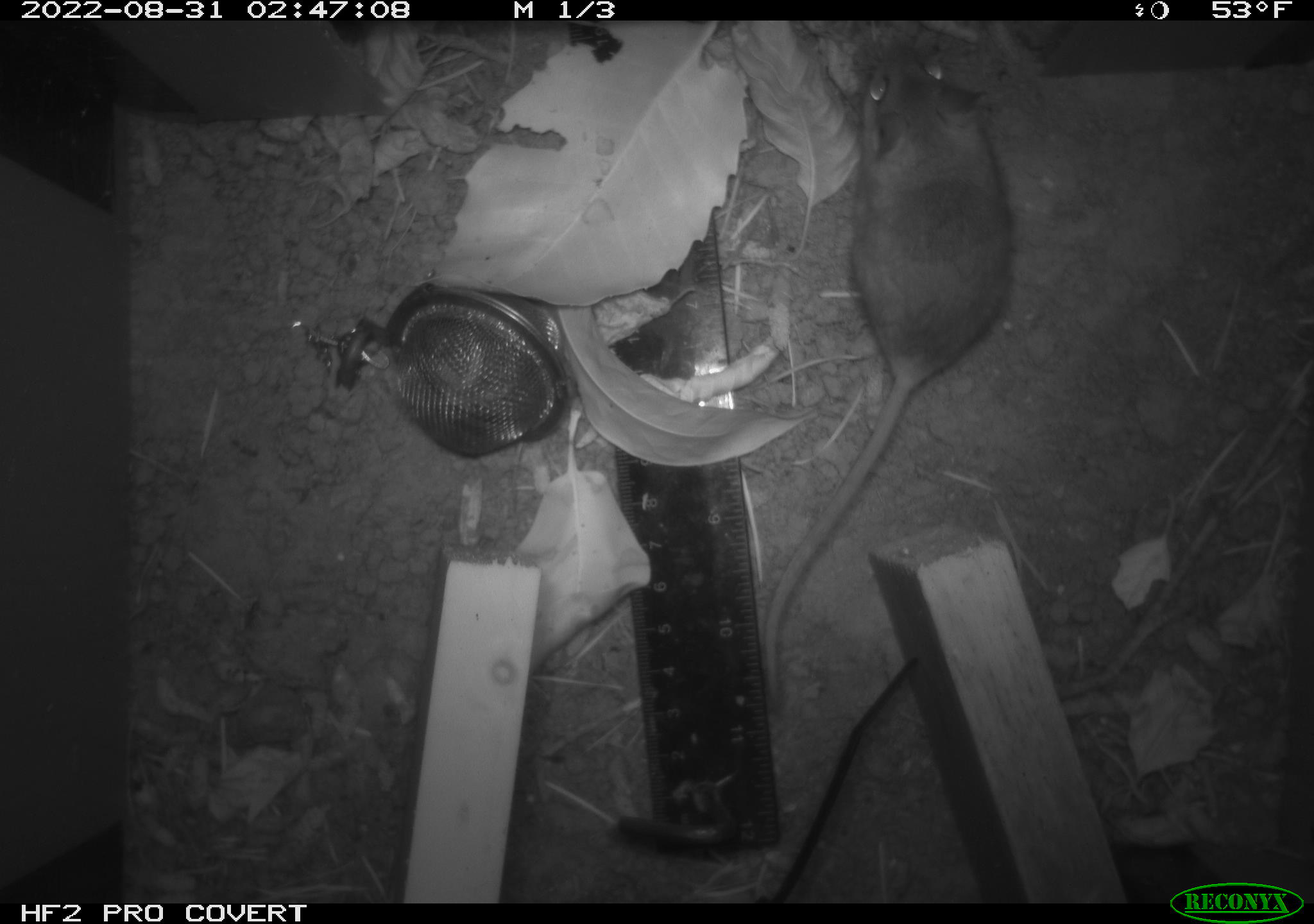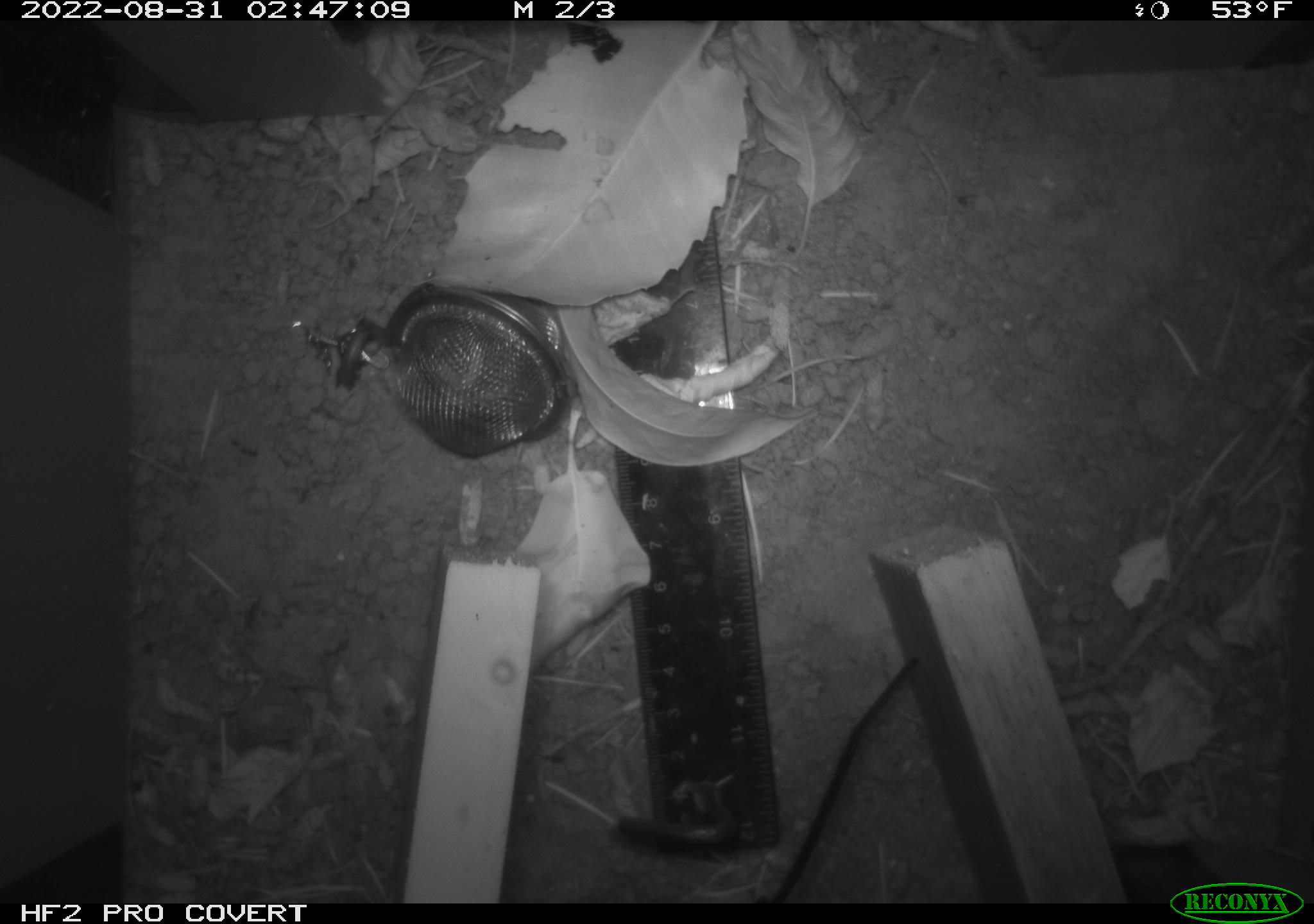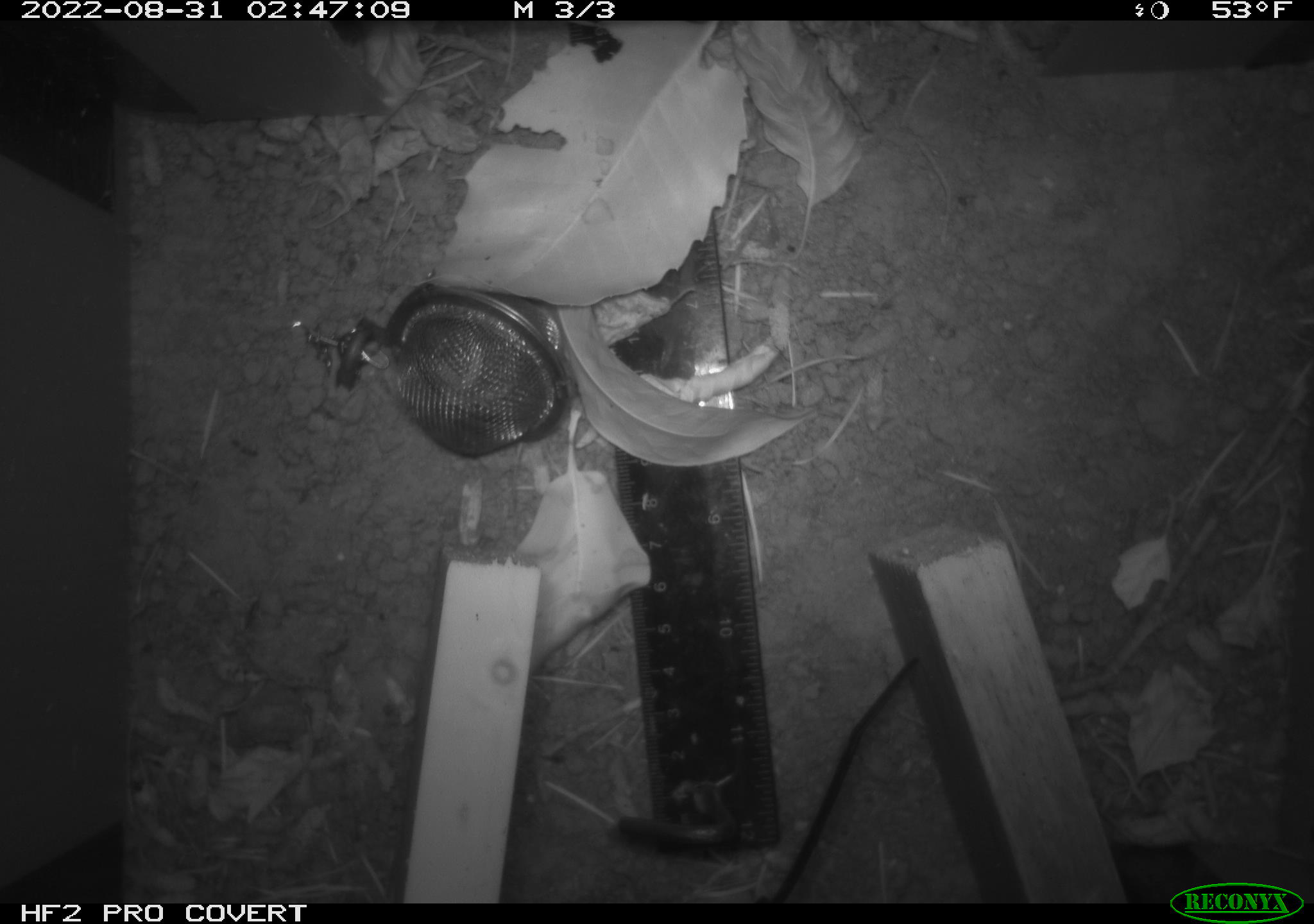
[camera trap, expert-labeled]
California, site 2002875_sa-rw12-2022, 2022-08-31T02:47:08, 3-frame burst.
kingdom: Animalia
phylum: Chordata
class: Mammalia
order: Rodentia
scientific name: Rodentia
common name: rodent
Rodent (Rodentia).